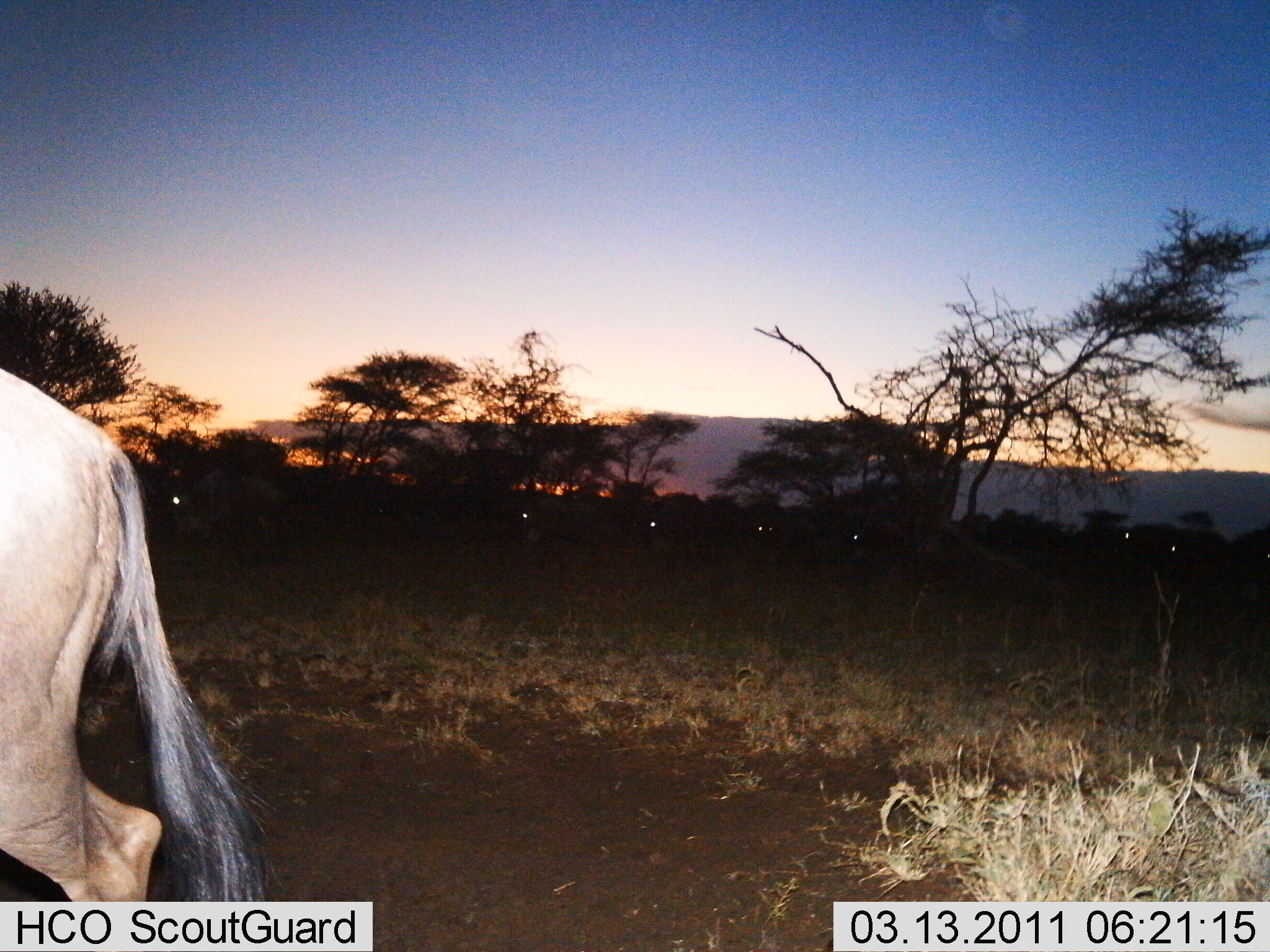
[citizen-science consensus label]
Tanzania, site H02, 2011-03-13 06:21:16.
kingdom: Animalia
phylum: Chordata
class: Mammalia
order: Artiodactyla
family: Bovidae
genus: Connochaetes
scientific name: Connochaetes taurinus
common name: blue wildebeest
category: wildebeest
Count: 8.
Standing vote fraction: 47%.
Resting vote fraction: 0%.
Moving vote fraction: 68%.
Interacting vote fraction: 0%.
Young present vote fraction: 0%.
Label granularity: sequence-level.